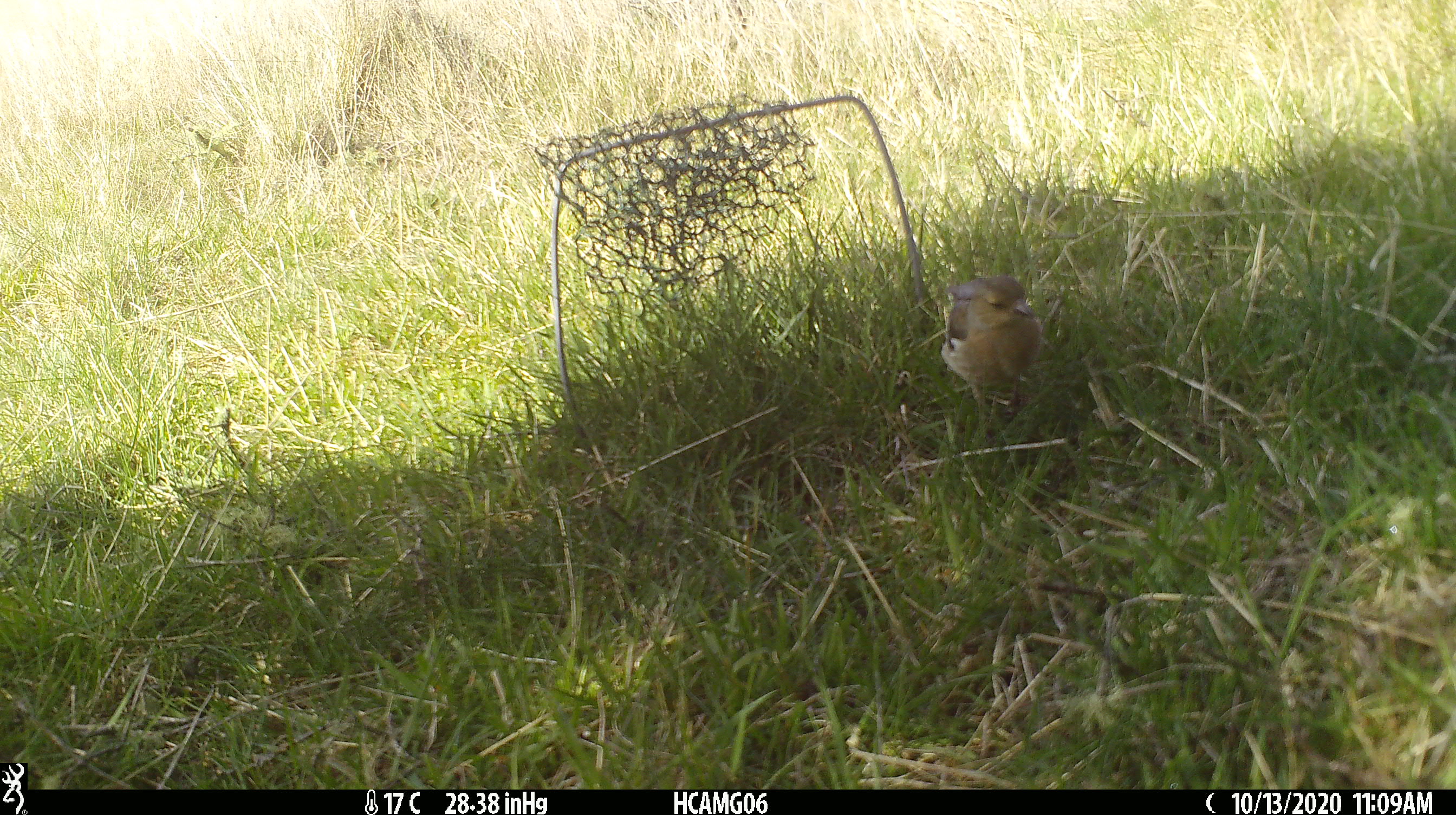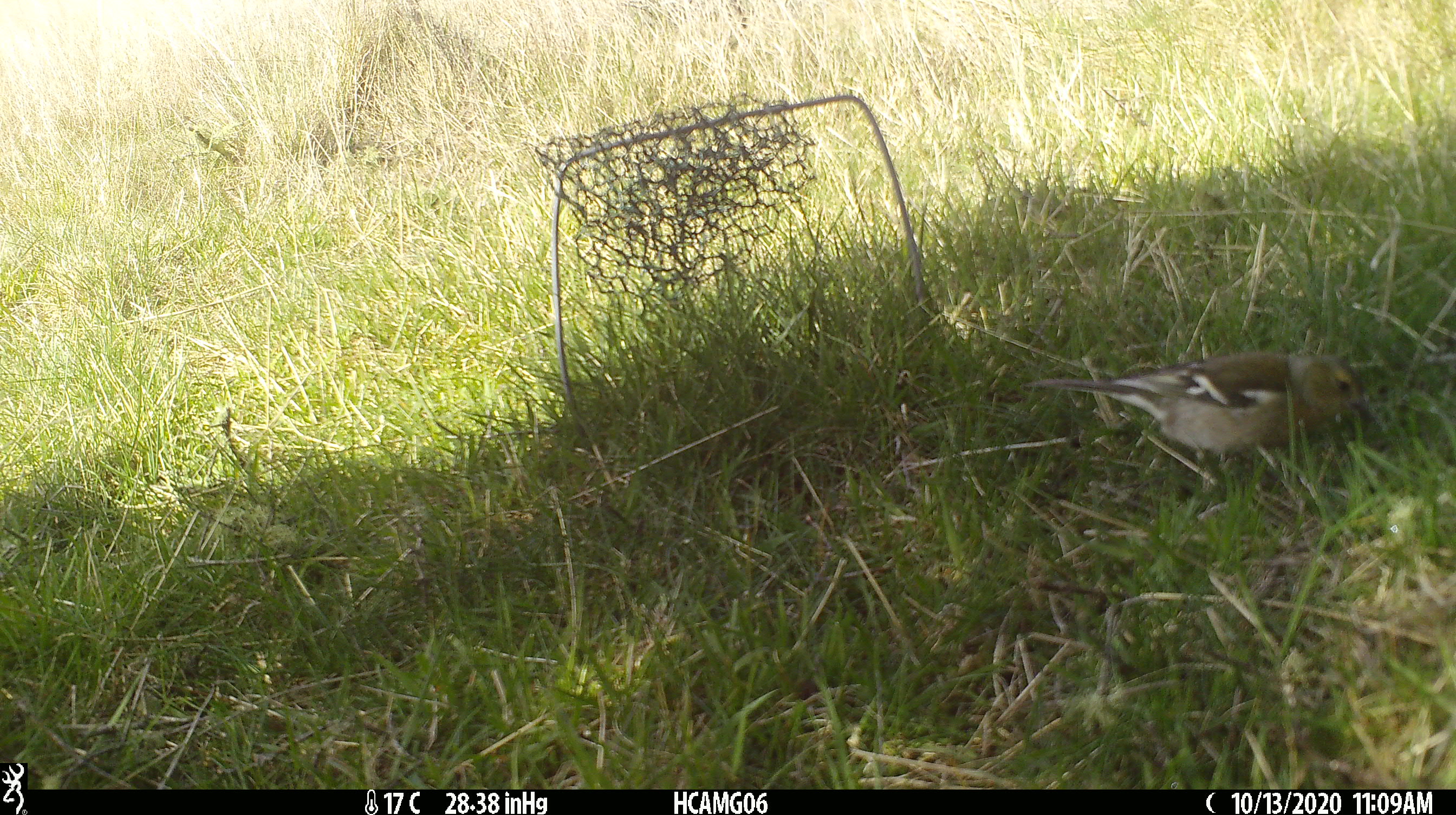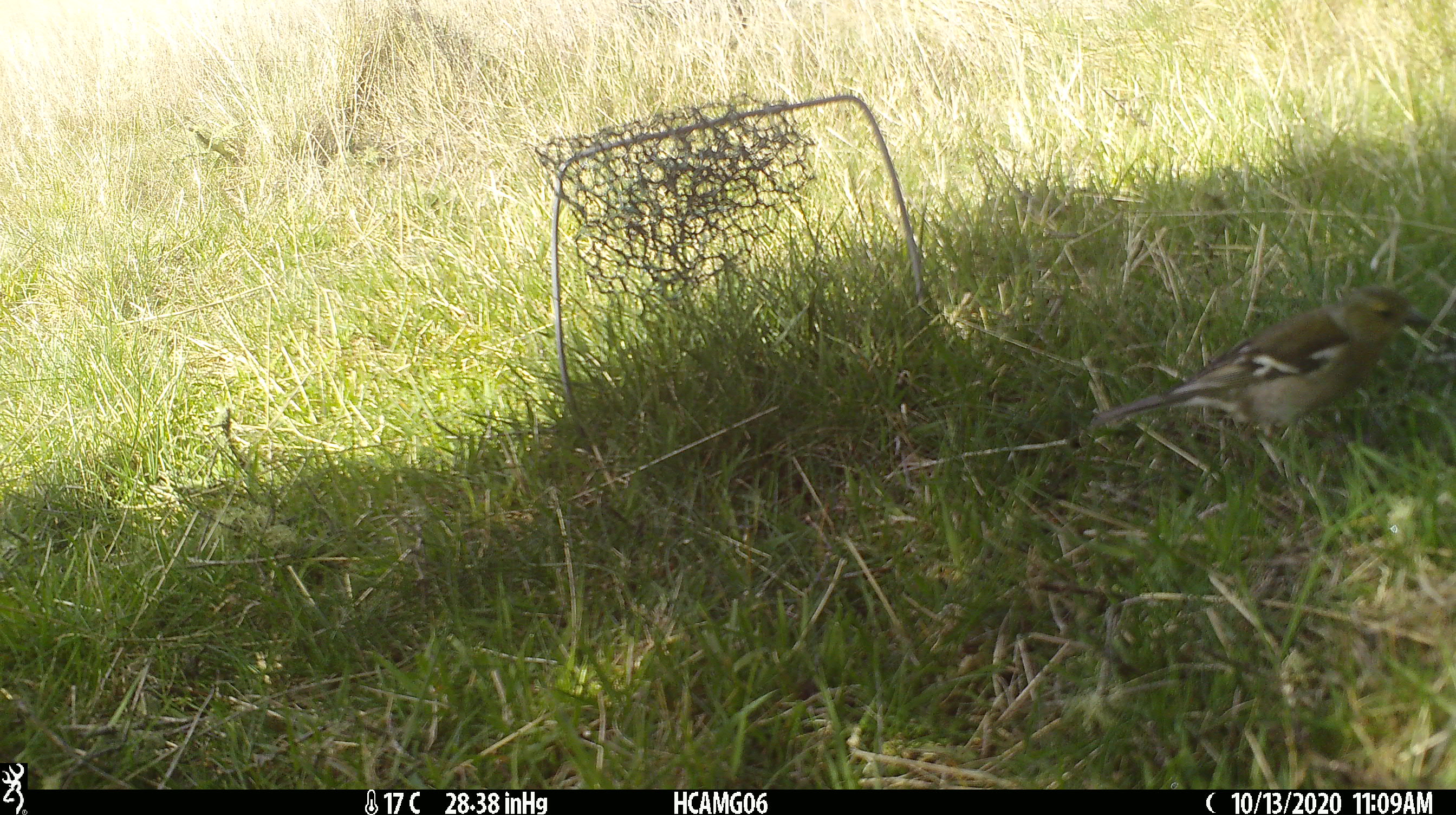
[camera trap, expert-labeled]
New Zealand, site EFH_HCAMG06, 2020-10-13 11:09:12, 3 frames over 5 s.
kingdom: Animalia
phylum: Chordata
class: Aves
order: Passeriformes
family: Fringillidae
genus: Fringilla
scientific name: Fringilla coelebs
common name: common chaffinch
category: chaffinch